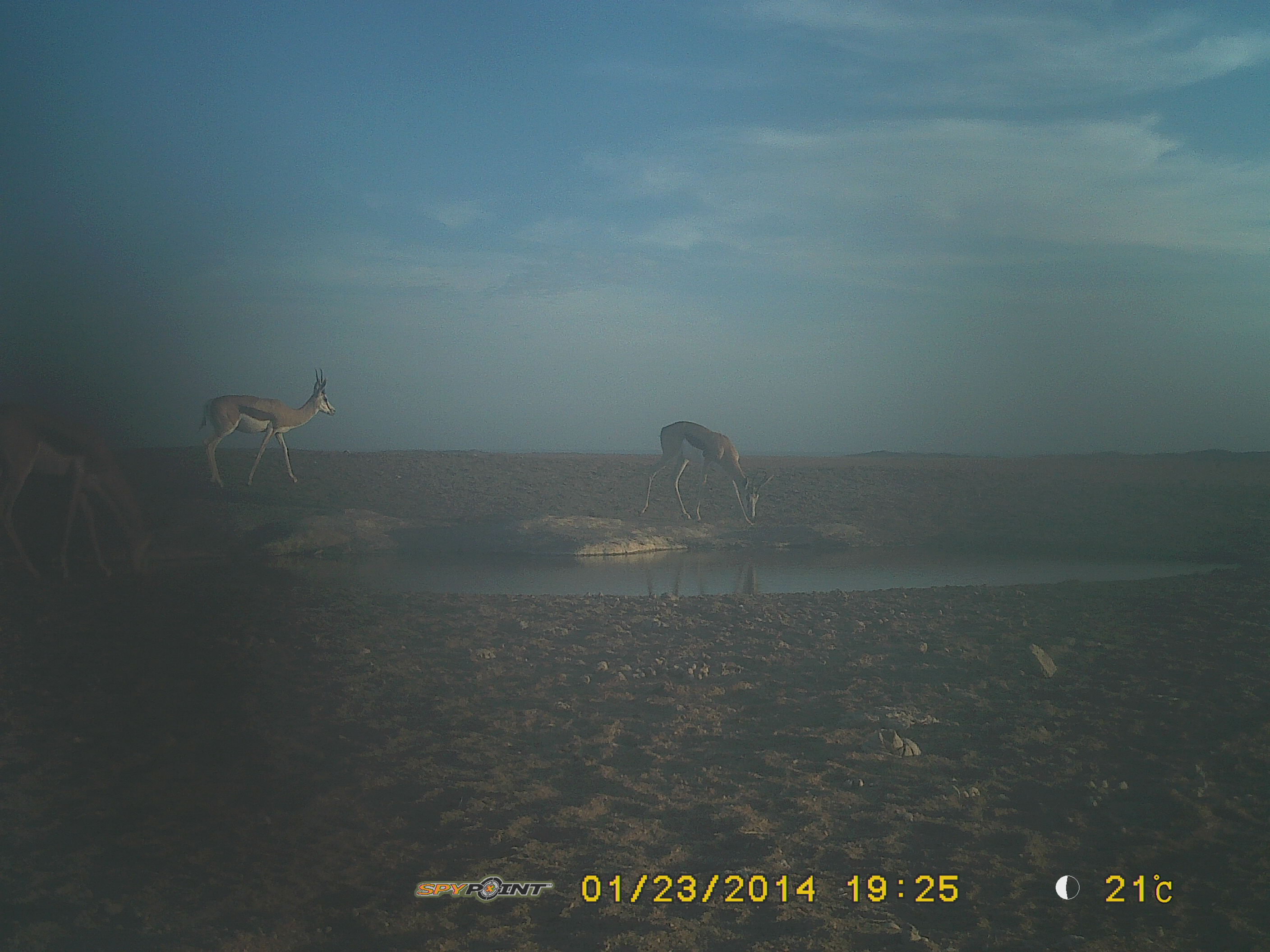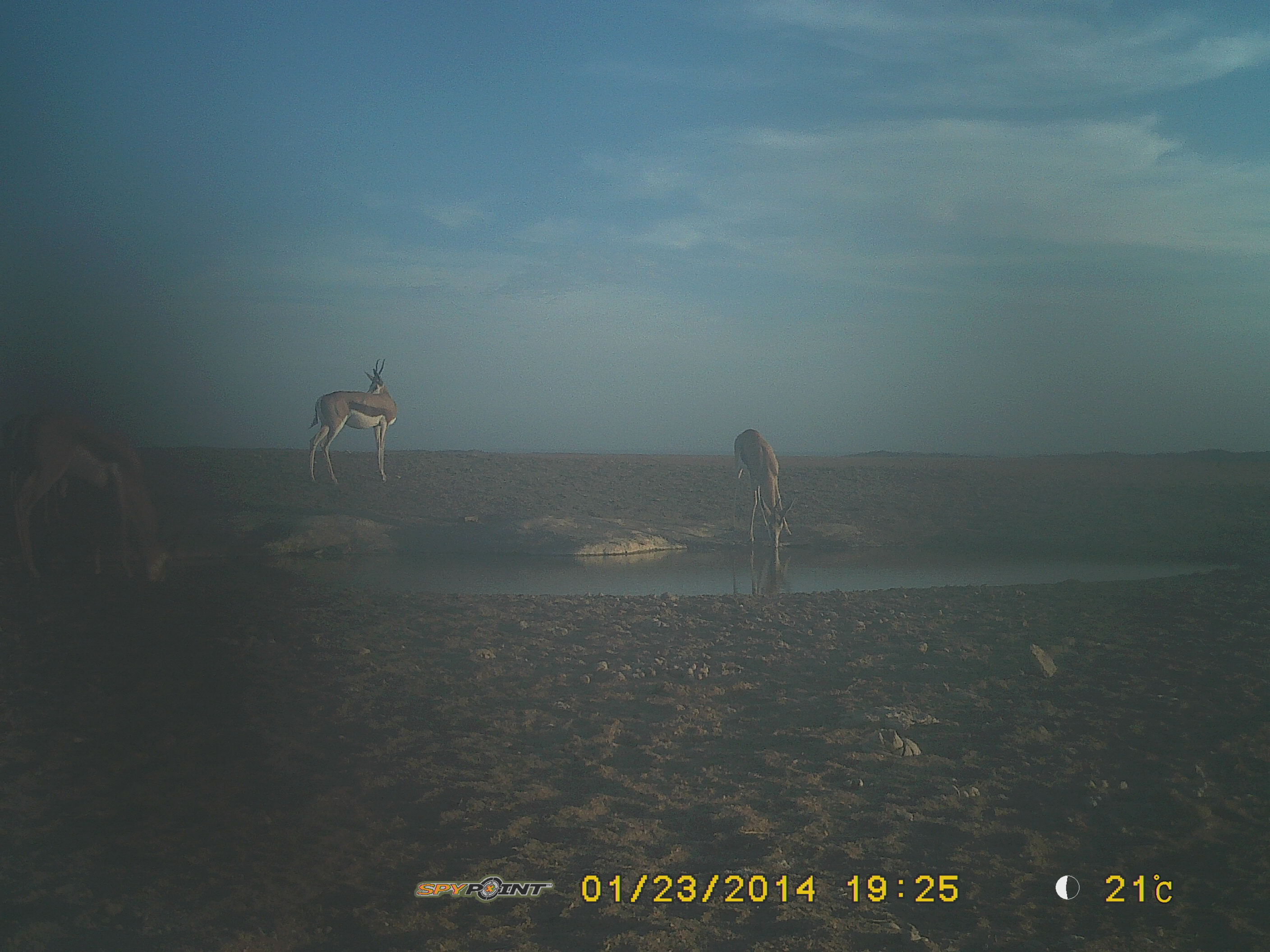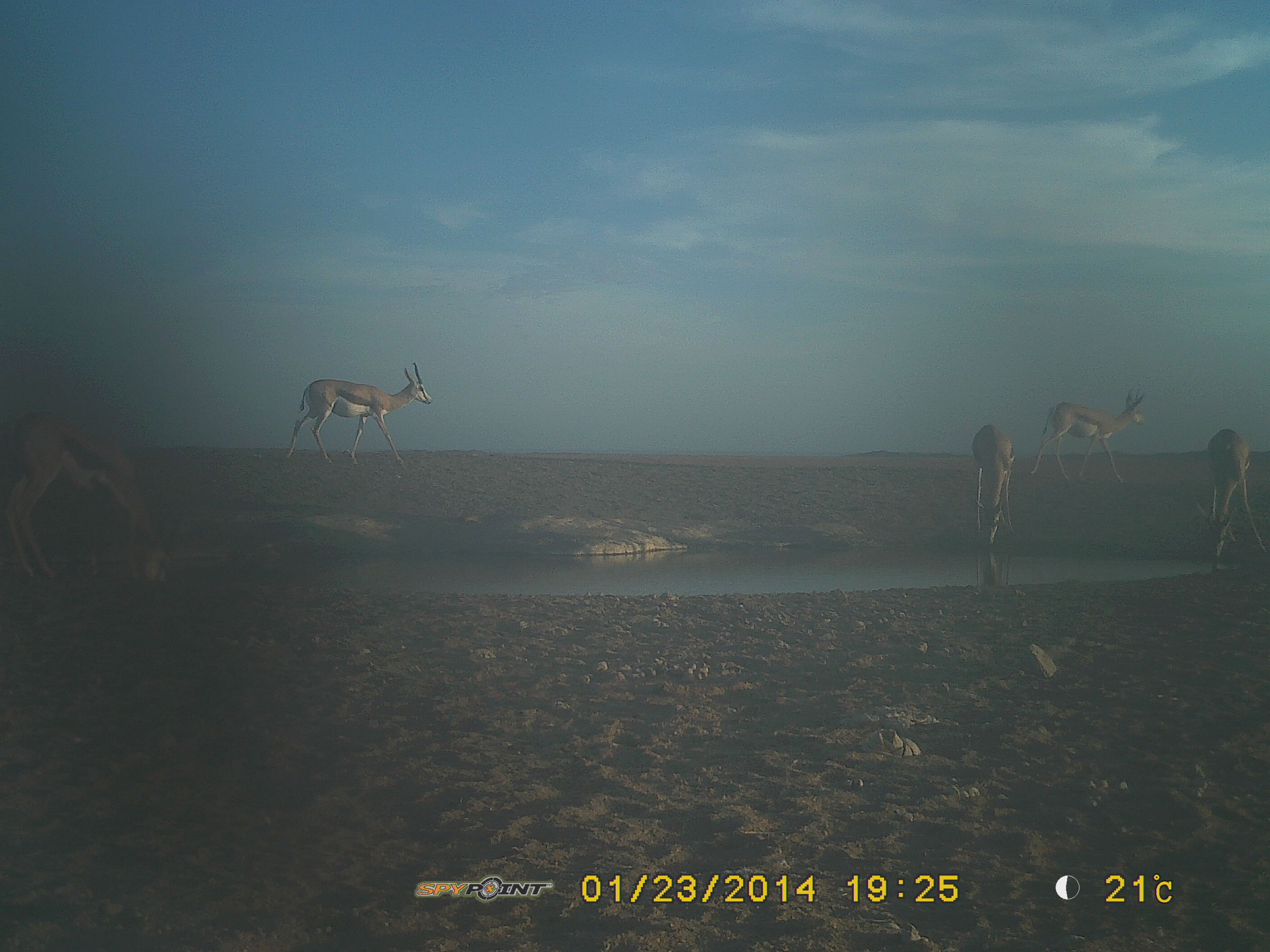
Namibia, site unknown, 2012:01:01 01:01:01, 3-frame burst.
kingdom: Animalia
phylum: Chordata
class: Mammalia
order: Artiodactyla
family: Bovidae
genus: Antidorcas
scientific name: Antidorcas marsupialis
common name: springbok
Antidorcas marsupialis (springbok).